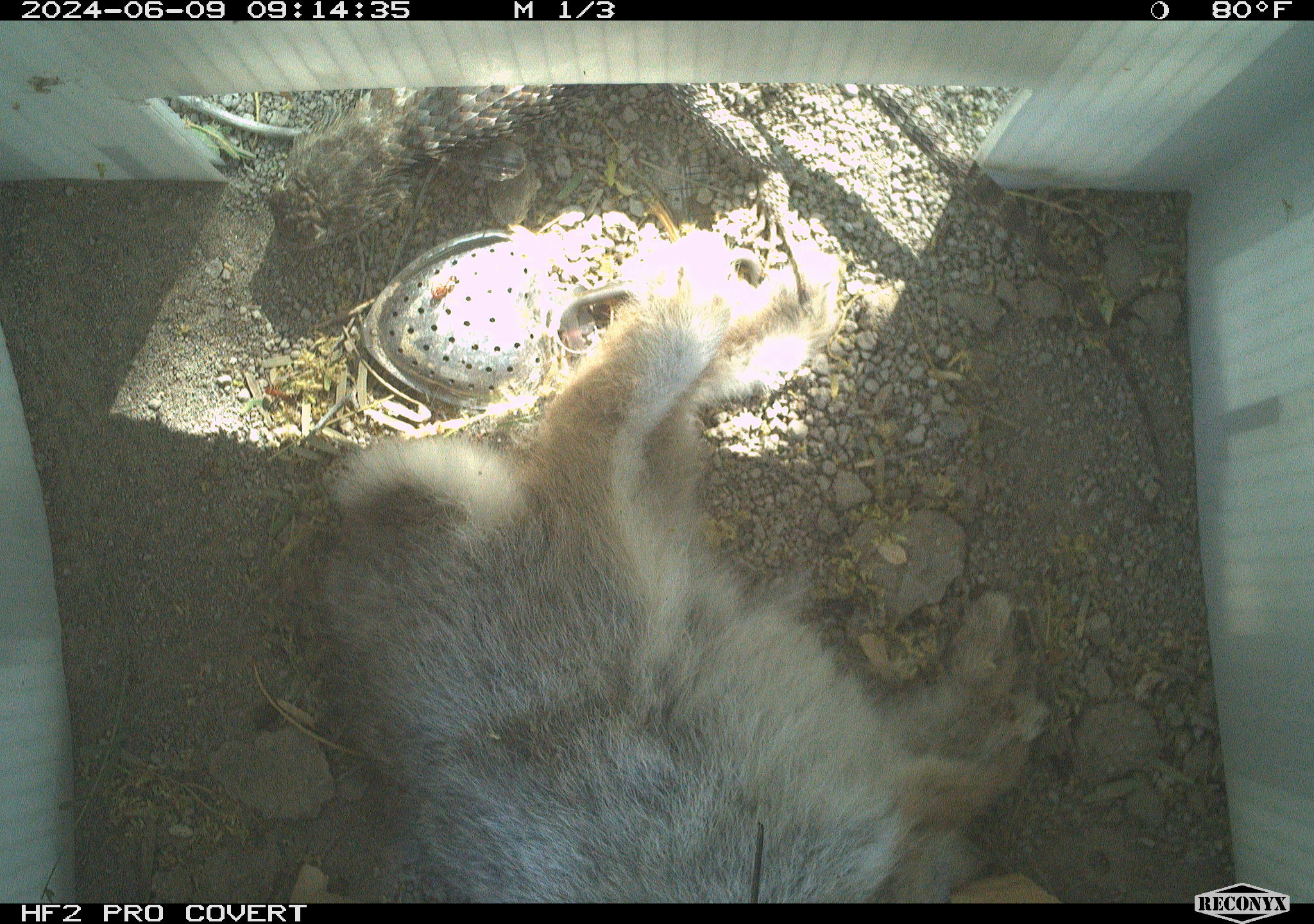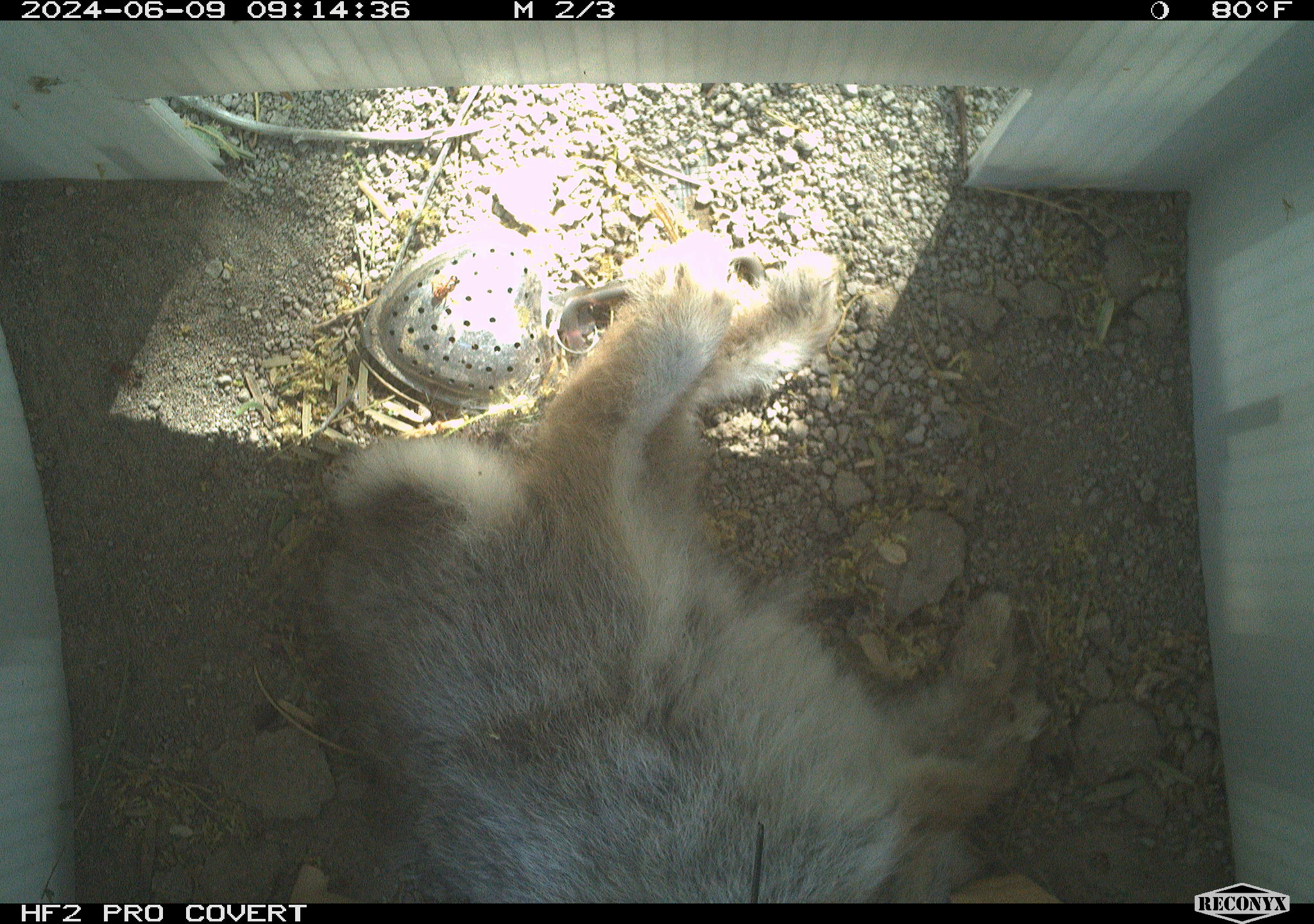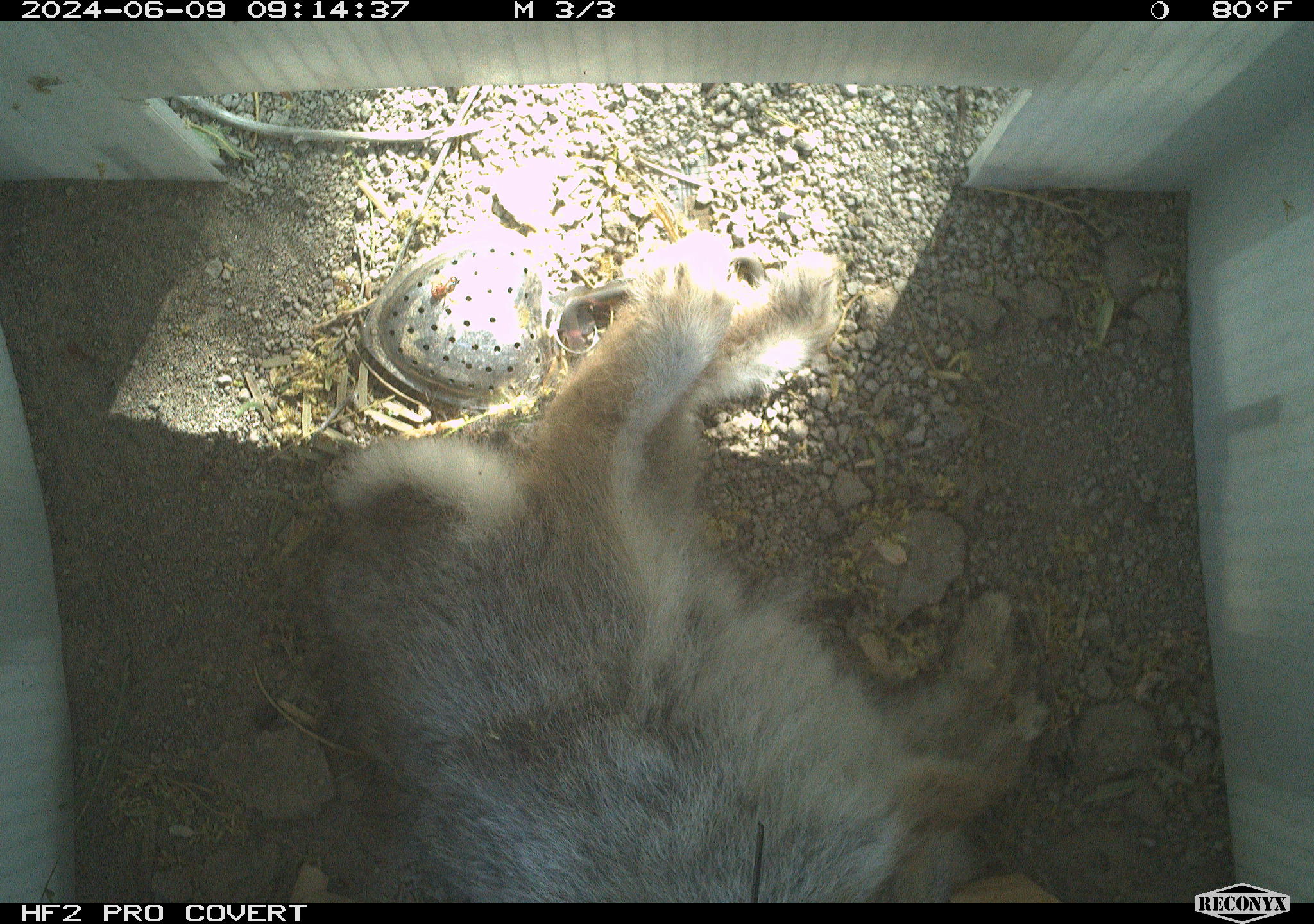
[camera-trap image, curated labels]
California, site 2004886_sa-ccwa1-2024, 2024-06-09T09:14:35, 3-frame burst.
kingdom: Animalia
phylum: Chordata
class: Mammalia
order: Lagomorpha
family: Leporidae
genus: Sylvilagus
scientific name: Sylvilagus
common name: cottontail rabbits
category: sylvilagus species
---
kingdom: Animalia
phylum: Chordata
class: Reptilia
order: Squamata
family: Phrynosomatidae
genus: Sceloporus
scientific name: Sceloporus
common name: spiny lizards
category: sceloporus species